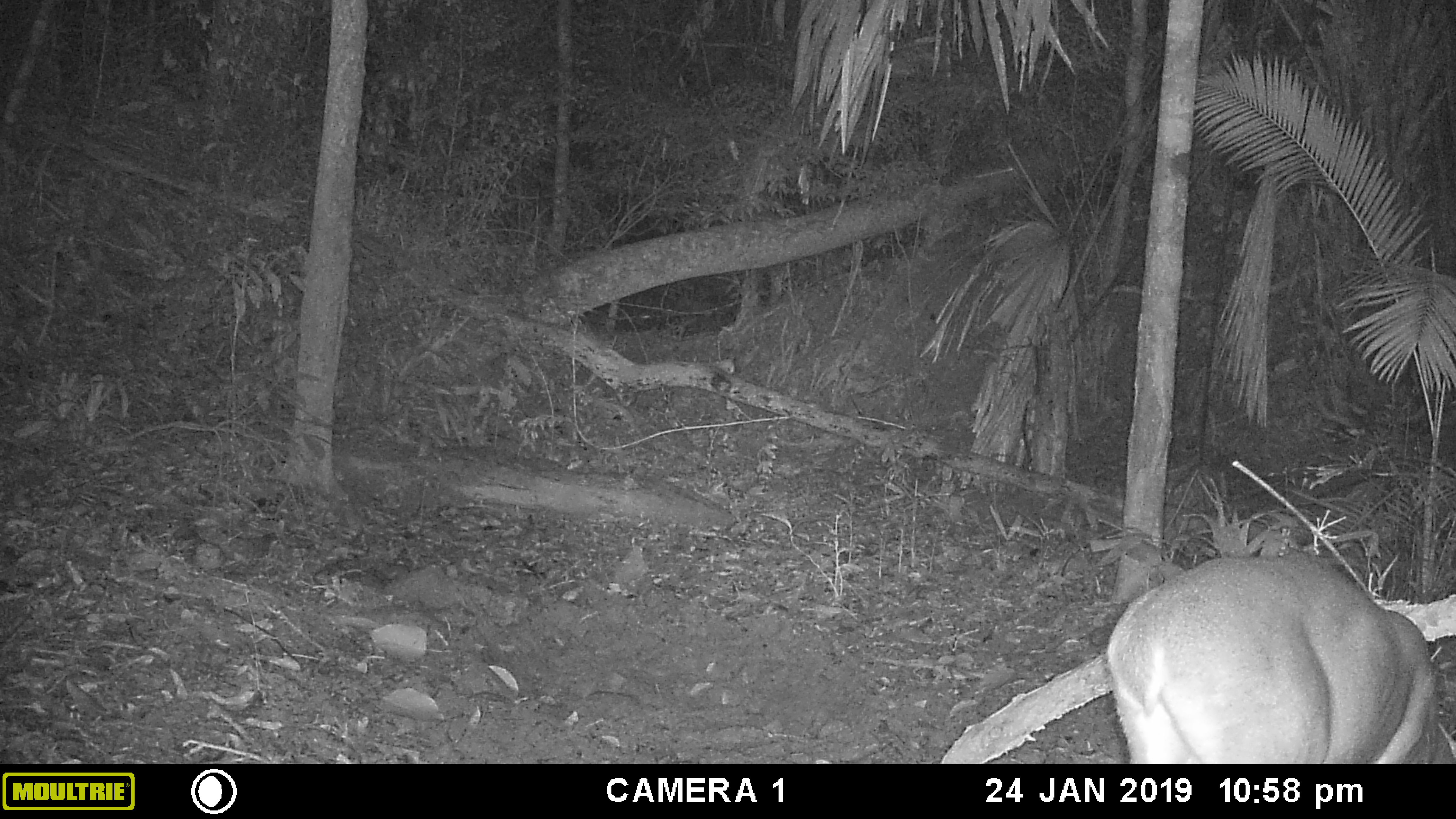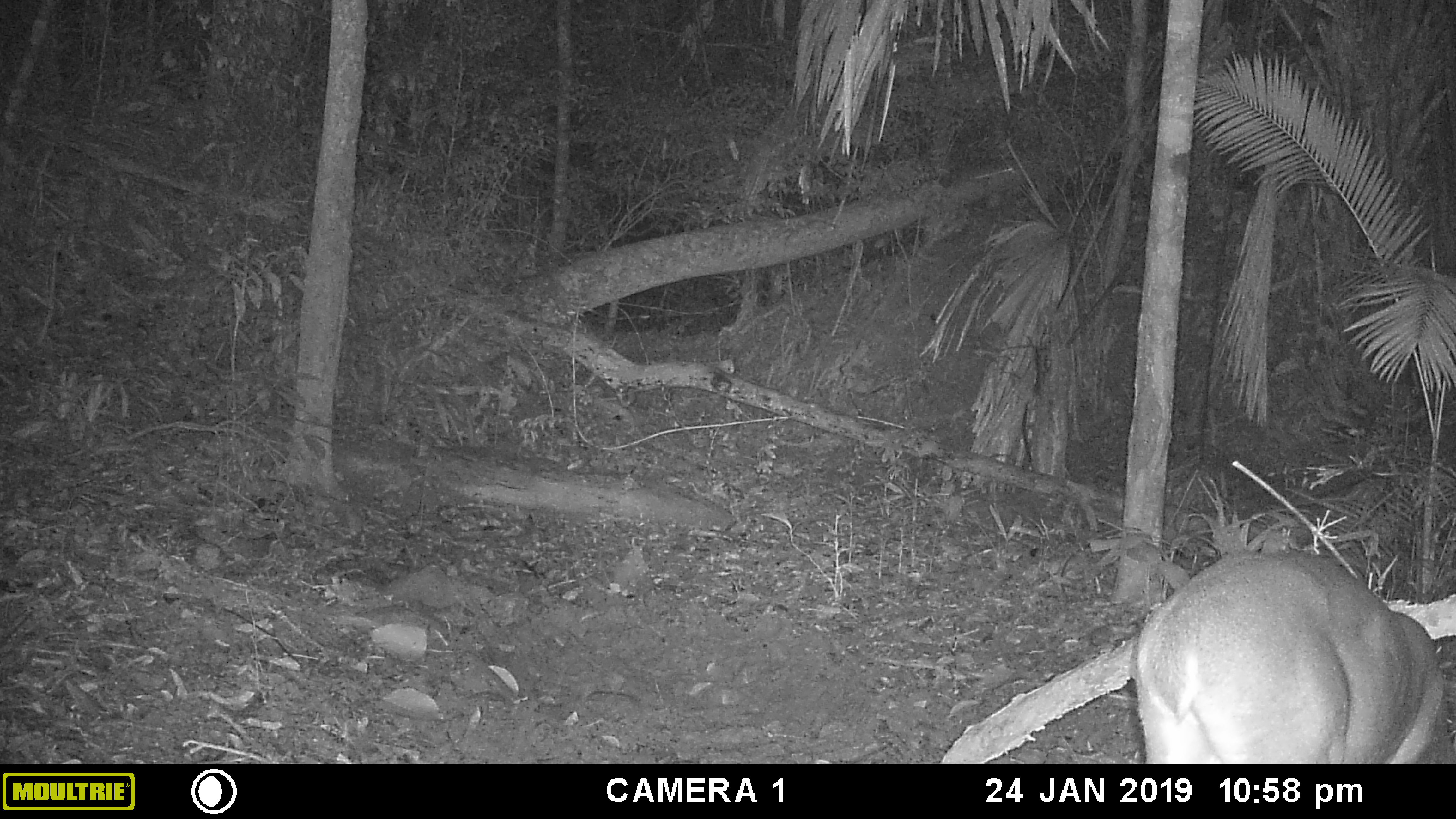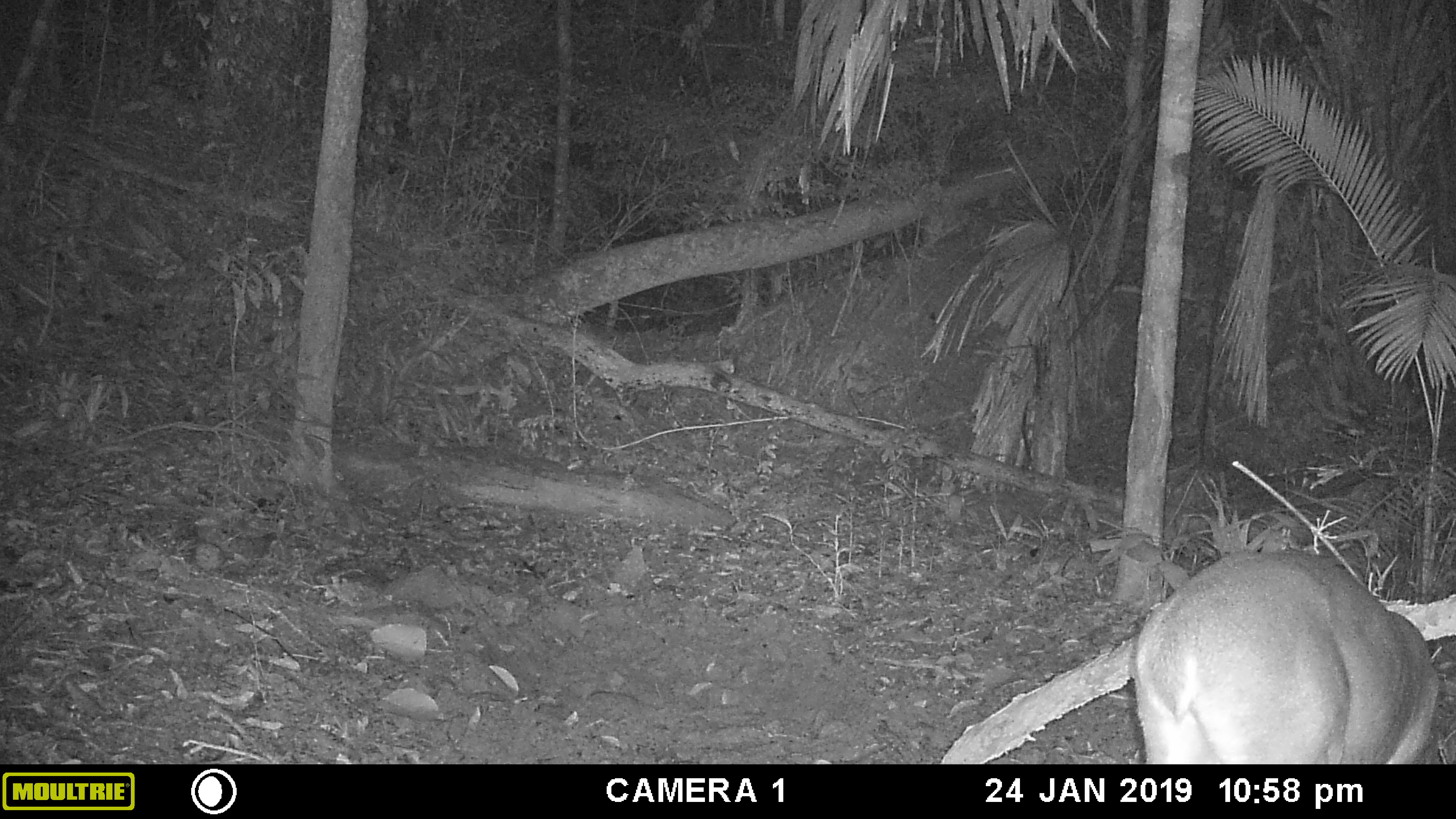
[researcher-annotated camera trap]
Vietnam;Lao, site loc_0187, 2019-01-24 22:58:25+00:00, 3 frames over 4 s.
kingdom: Animalia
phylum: Chordata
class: Mammalia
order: Artiodactyla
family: Cervidae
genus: Muntiacus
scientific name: Muntiacus vuquangensis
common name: large-antlered muntjac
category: large antlered muntjac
Large antlered muntjac (large-antlered muntjac) (Muntiacus vuquangensis). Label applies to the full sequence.